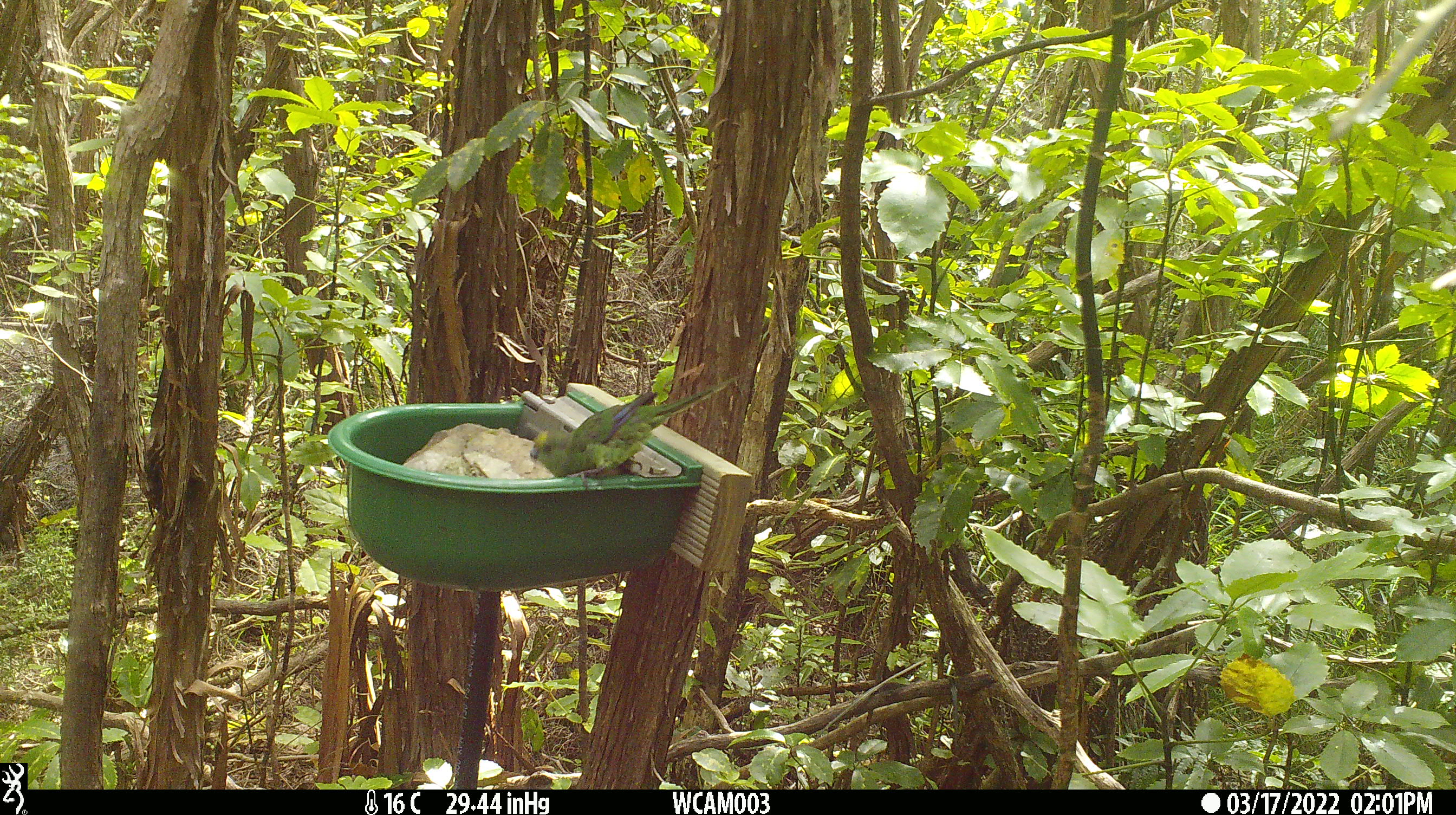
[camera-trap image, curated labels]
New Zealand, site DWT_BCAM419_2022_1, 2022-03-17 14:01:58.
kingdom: Animalia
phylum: Chordata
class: Aves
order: Psittaciformes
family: Psittaculidae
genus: Cyanoramphus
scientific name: Cyanoramphus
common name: parakeet